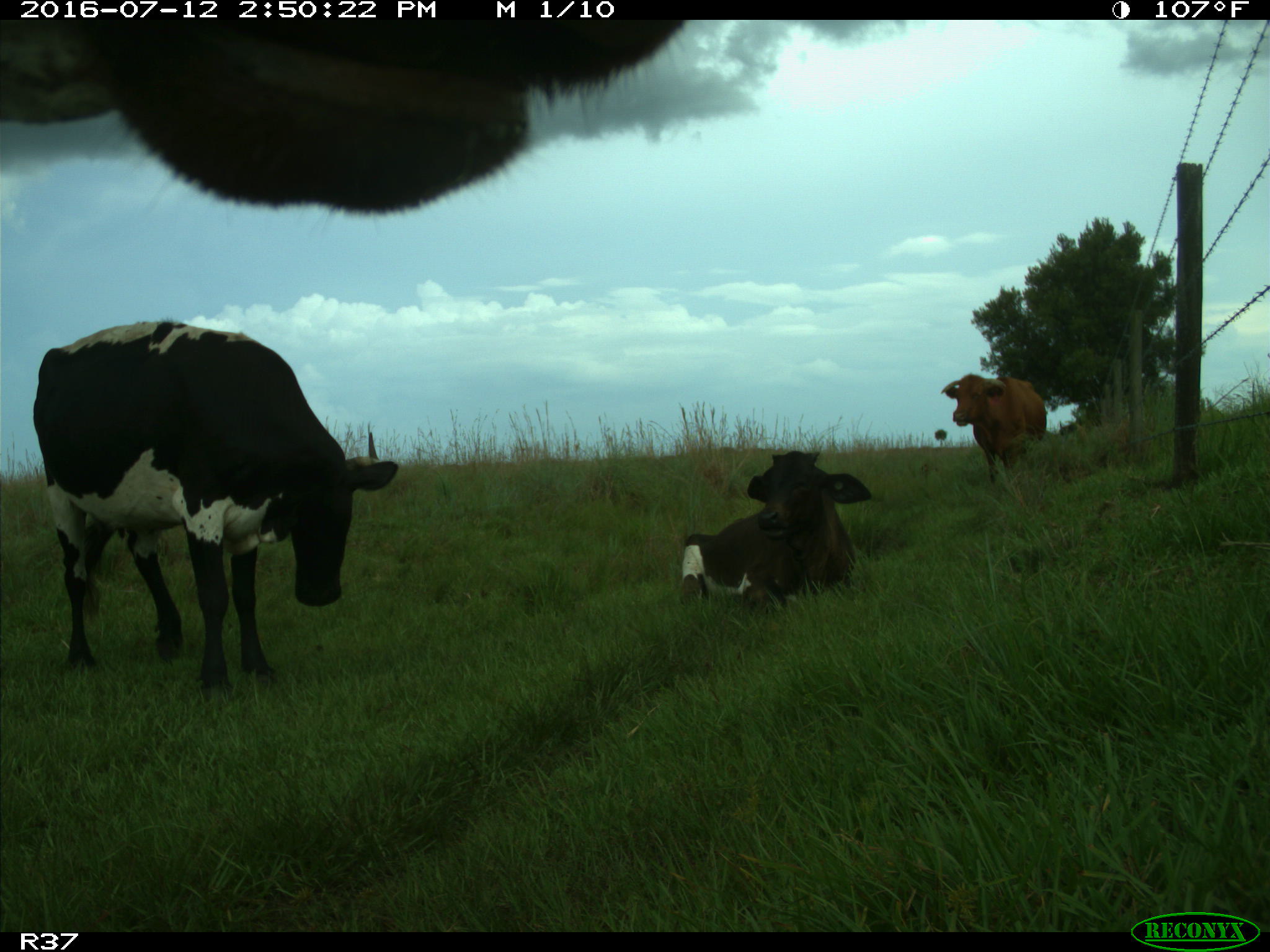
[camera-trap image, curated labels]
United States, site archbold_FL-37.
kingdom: Animalia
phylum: Chordata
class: Mammalia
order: Artiodactyla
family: Bovidae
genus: Bos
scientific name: Bos taurus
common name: domestic cow